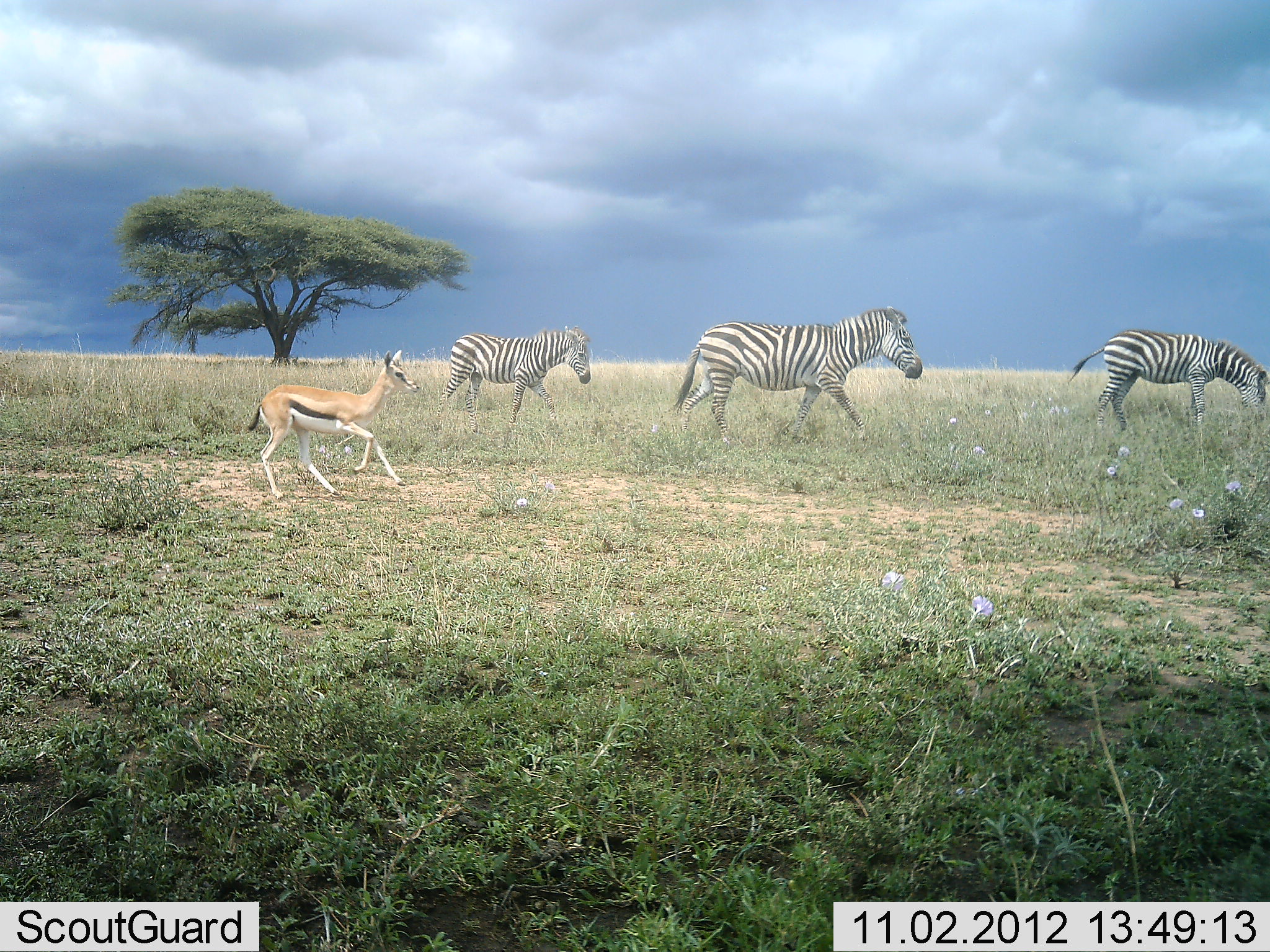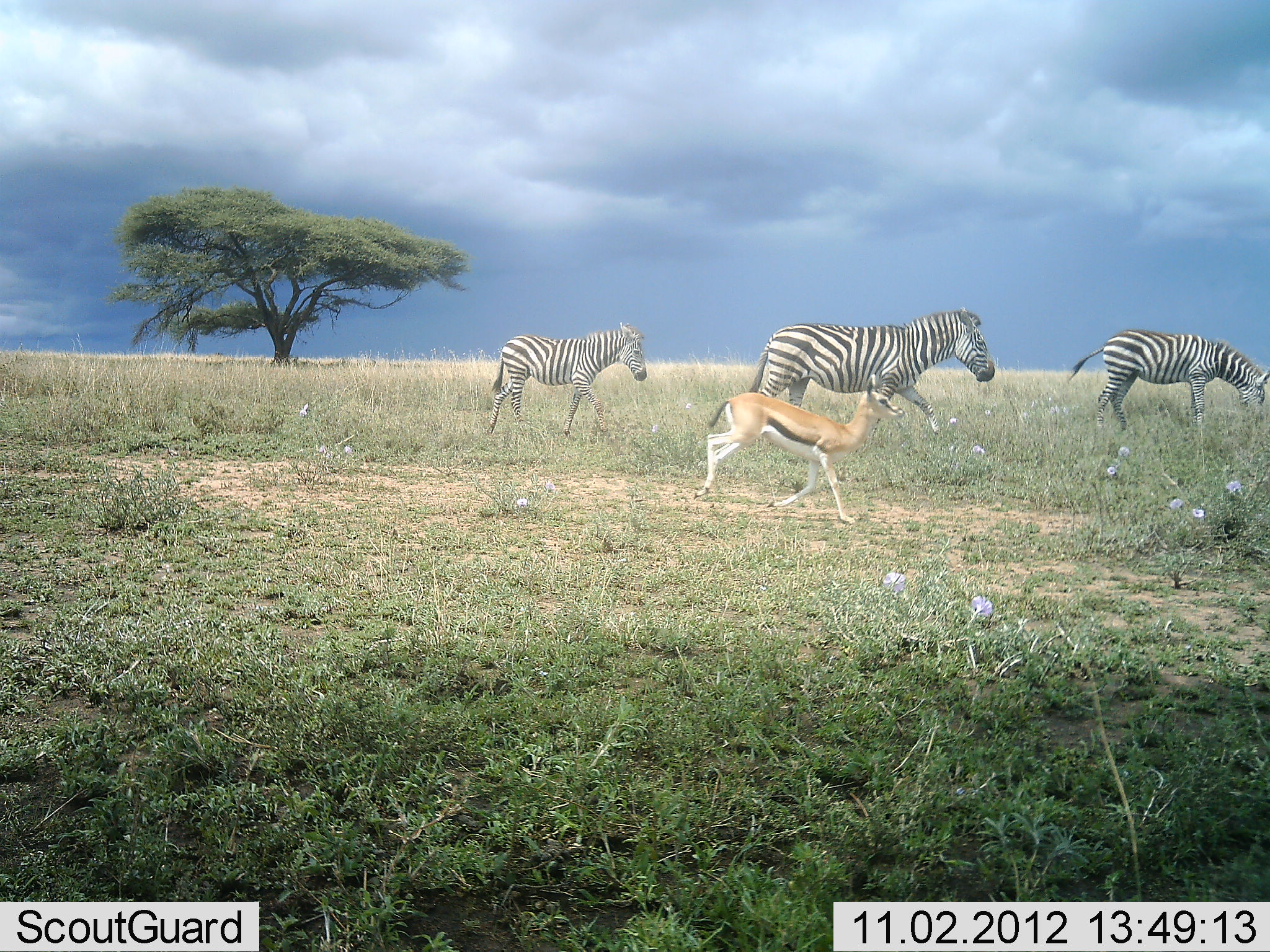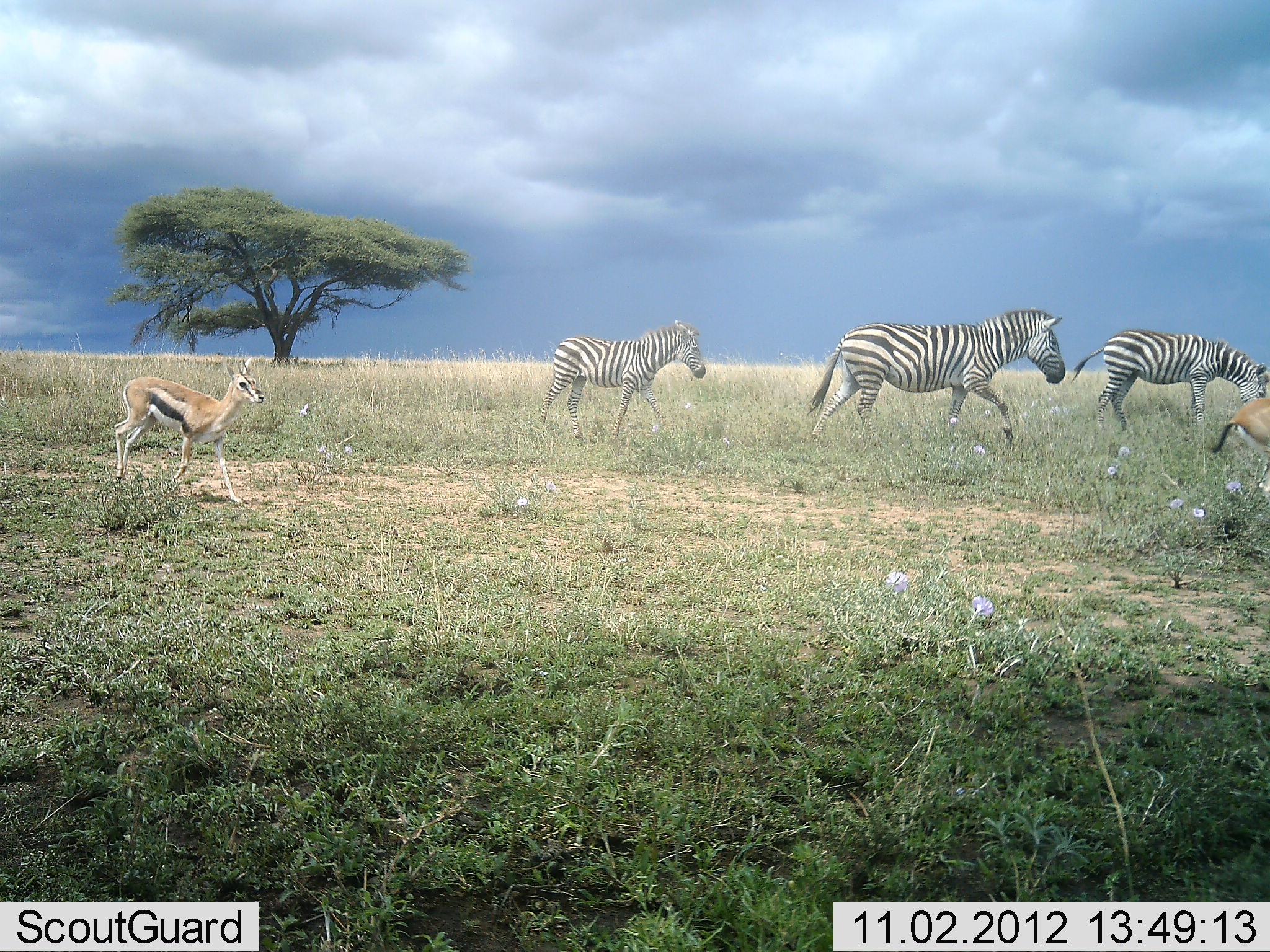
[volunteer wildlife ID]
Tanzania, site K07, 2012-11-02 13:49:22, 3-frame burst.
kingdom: Animalia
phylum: Chordata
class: Mammalia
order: Artiodactyla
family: Bovidae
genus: Eudorcas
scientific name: Eudorcas thomsonii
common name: thomson's gazelle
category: gazellethomsons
Gazellethomsons (thomson's gazelle) (Eudorcas thomsonii), count 2. Behavior (volunteer vote fractions): standing 0%, resting 0%, moving 100%, interacting 0%. Young present (vote fraction): 0%. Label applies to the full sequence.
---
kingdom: Animalia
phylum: Chordata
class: Mammalia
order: Perissodactyla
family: Equidae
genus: Equus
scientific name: Equus quagga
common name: plains zebra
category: zebra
Zebra (plains zebra) (Equus quagga), count 3. Behavior (volunteer vote fractions): standing 10%, resting 0%, moving 100%, interacting 0%. Young present (vote fraction): 30%. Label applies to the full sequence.